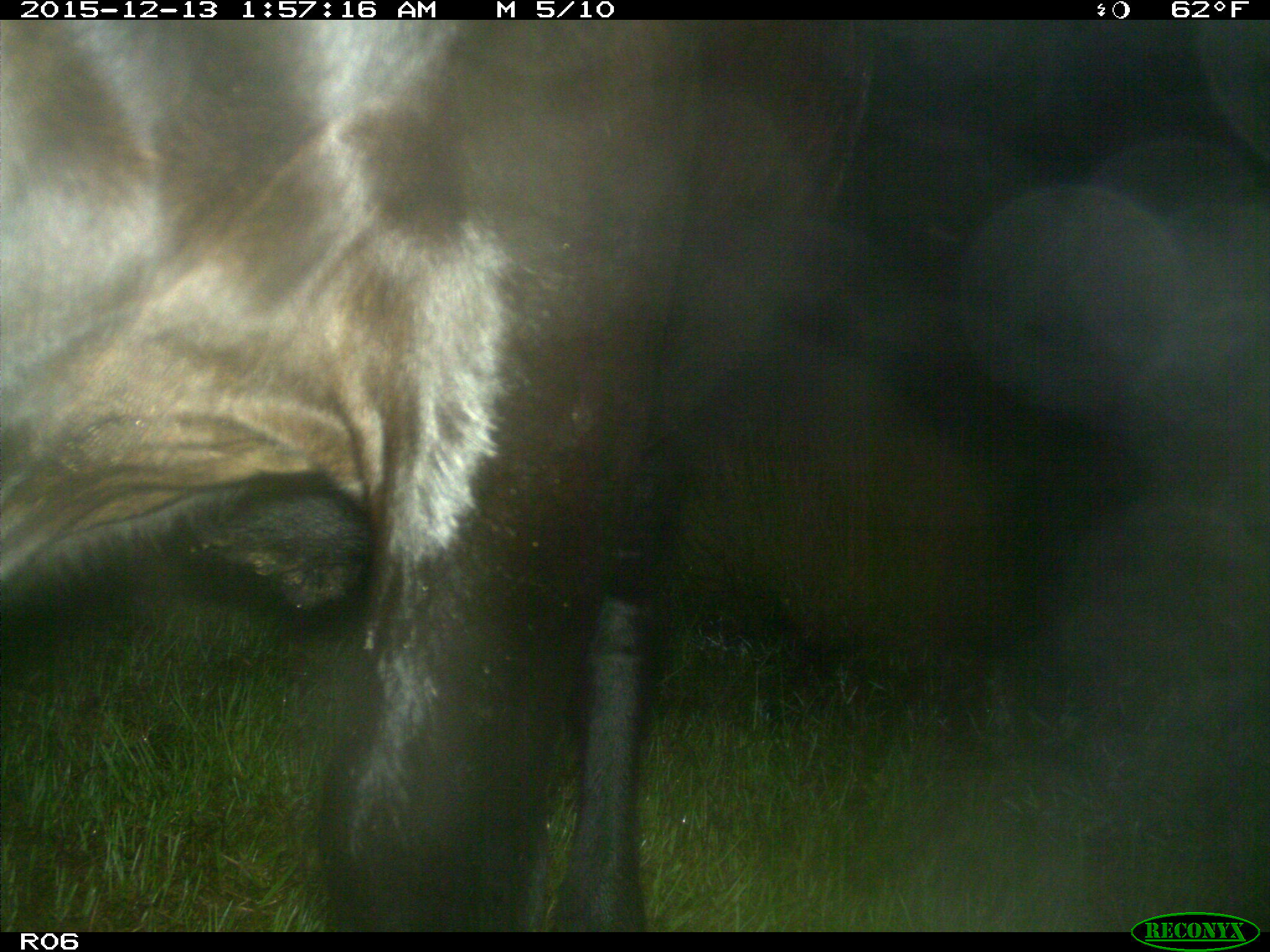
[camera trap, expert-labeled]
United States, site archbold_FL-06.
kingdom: Animalia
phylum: Chordata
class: Mammalia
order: Artiodactyla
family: Bovidae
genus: Bos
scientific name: Bos taurus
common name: domestic cow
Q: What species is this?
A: Bos taurus (domestic cow).